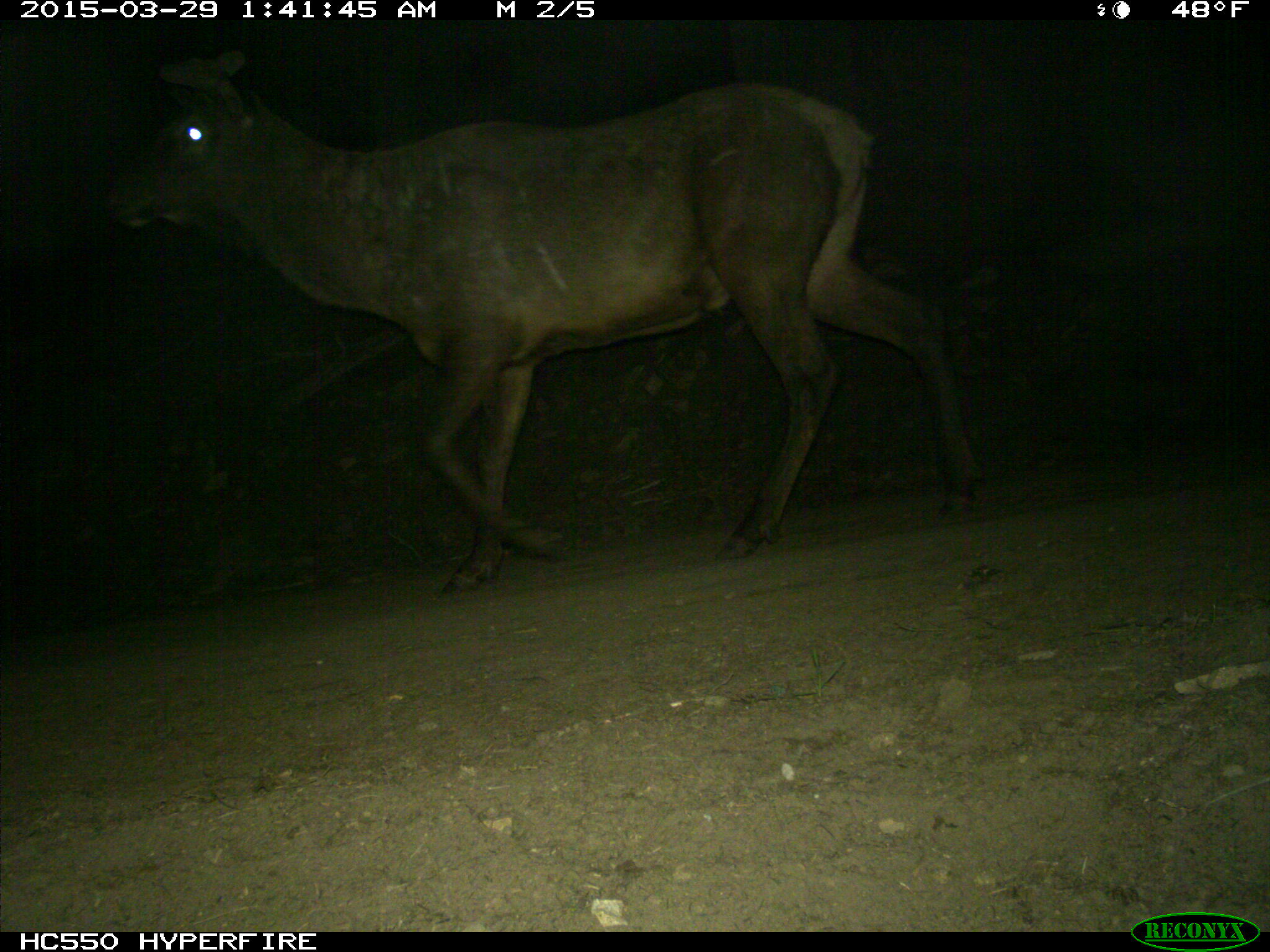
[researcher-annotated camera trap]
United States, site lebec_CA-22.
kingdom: Animalia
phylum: Chordata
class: Mammalia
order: Artiodactyla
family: Cervidae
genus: Cervus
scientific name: Cervus canadensis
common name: elk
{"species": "Cervus canadensis (elk)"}